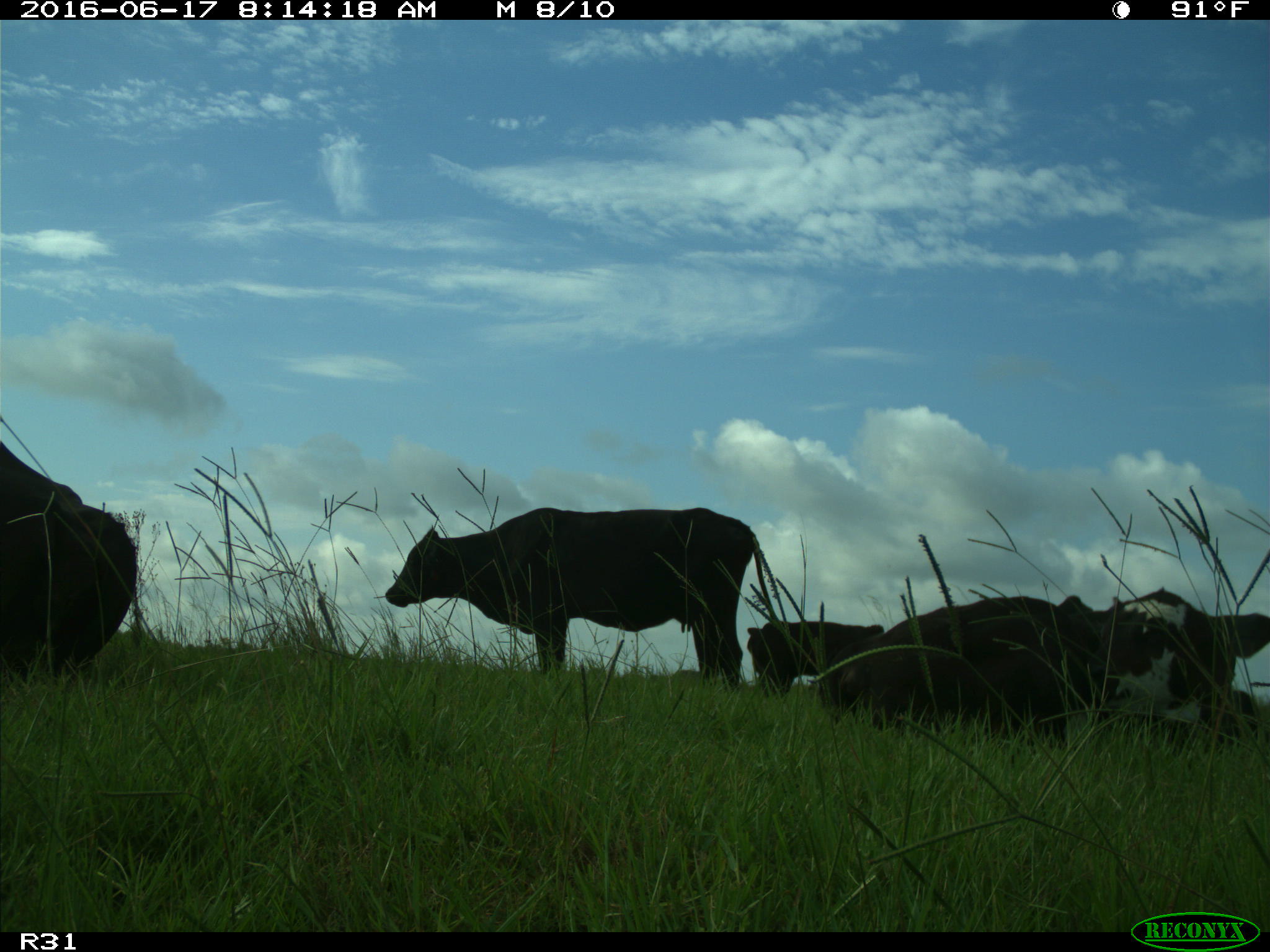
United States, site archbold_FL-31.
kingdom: Animalia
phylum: Chordata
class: Mammalia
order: Artiodactyla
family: Bovidae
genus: Bos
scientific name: Bos taurus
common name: domestic cow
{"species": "Bos taurus (domestic cow)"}